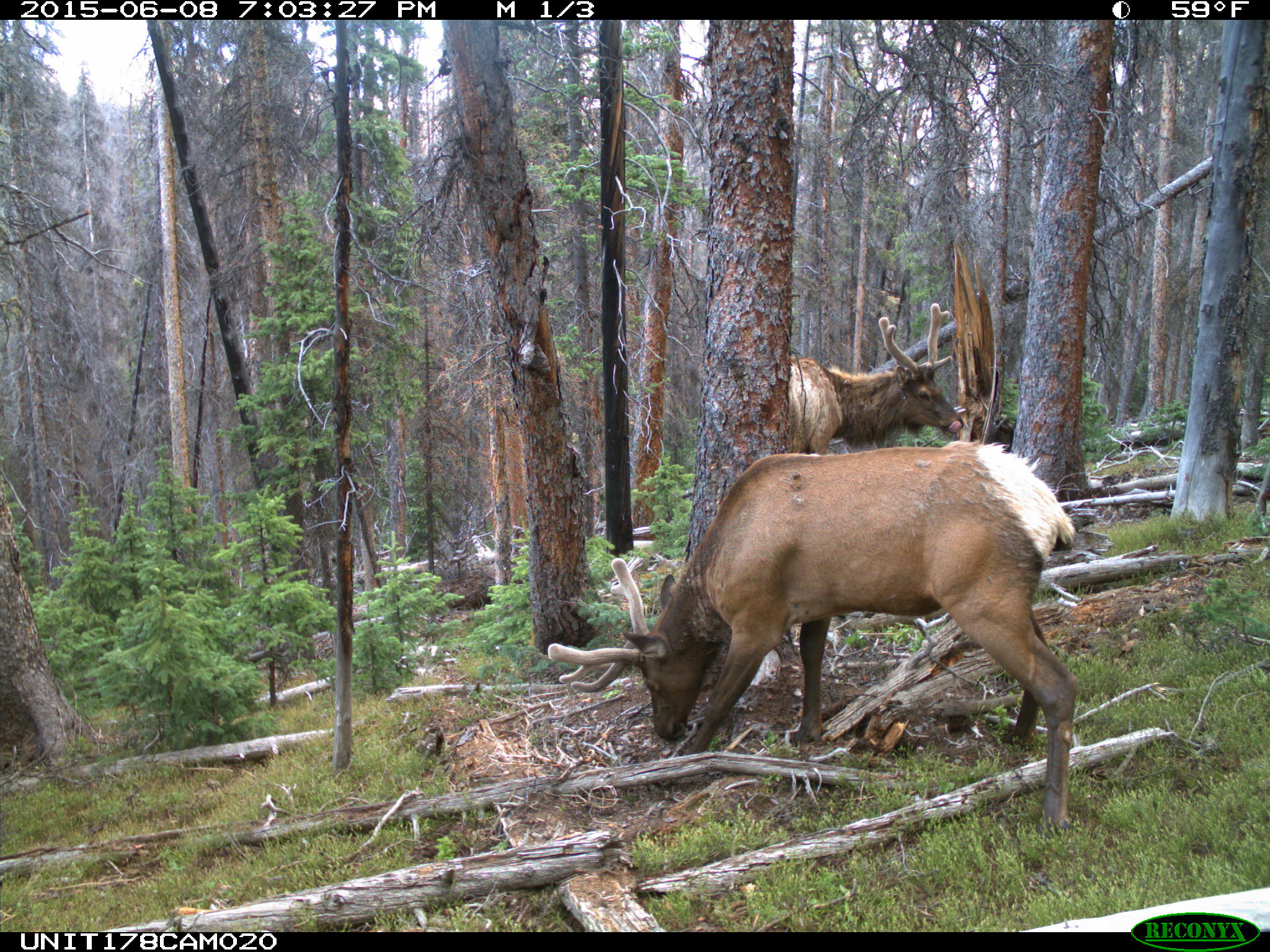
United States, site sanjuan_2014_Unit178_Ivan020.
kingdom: Animalia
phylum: Chordata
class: Mammalia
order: Artiodactyla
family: Cervidae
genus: Cervus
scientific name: Cervus elaphus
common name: red deer